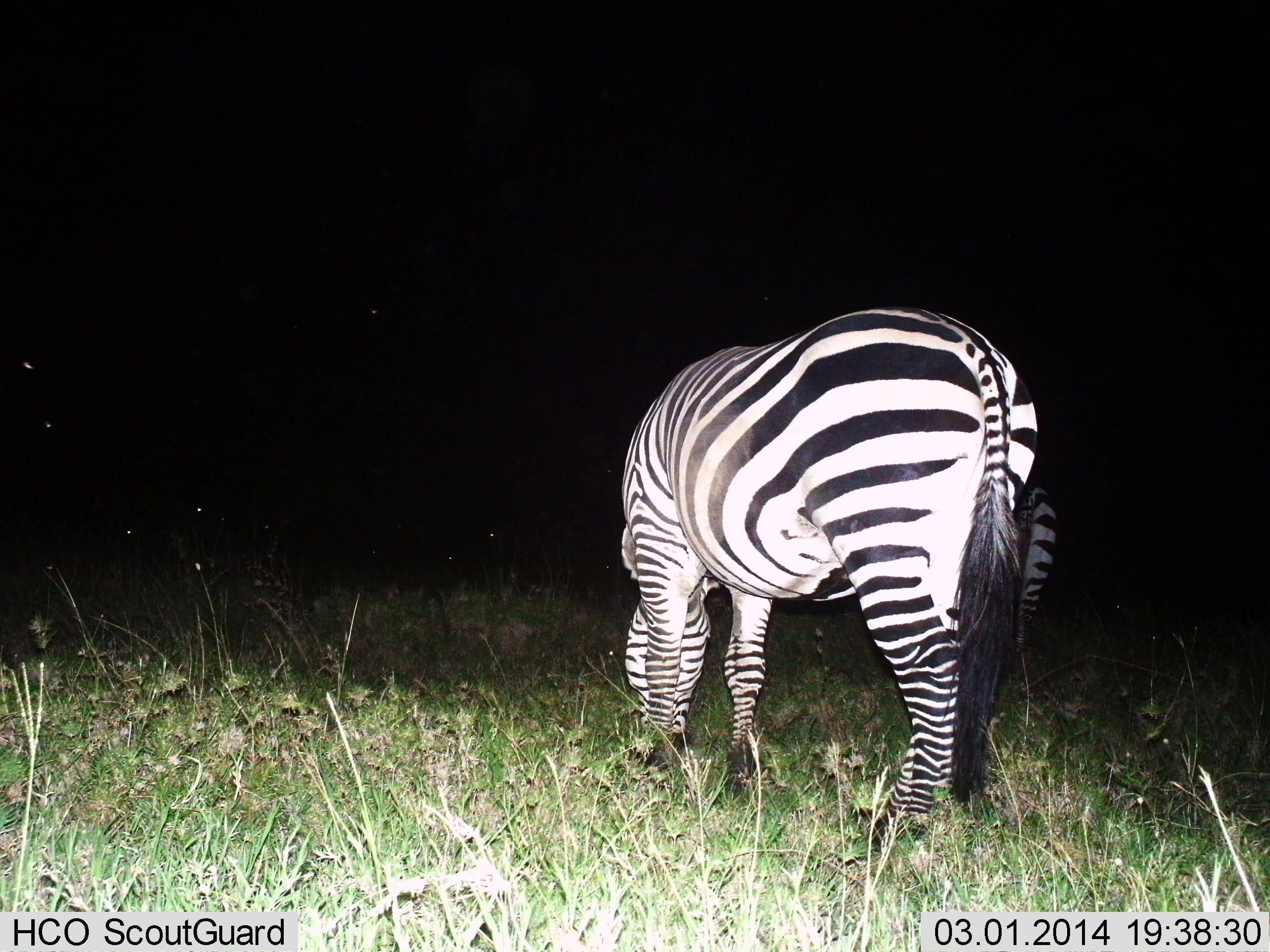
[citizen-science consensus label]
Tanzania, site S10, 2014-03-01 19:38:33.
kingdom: Animalia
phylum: Chordata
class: Mammalia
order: Perissodactyla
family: Equidae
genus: Equus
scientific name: Equus quagga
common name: plains zebra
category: zebra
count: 2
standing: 20%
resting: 0%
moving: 0%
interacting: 0%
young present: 10%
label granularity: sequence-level